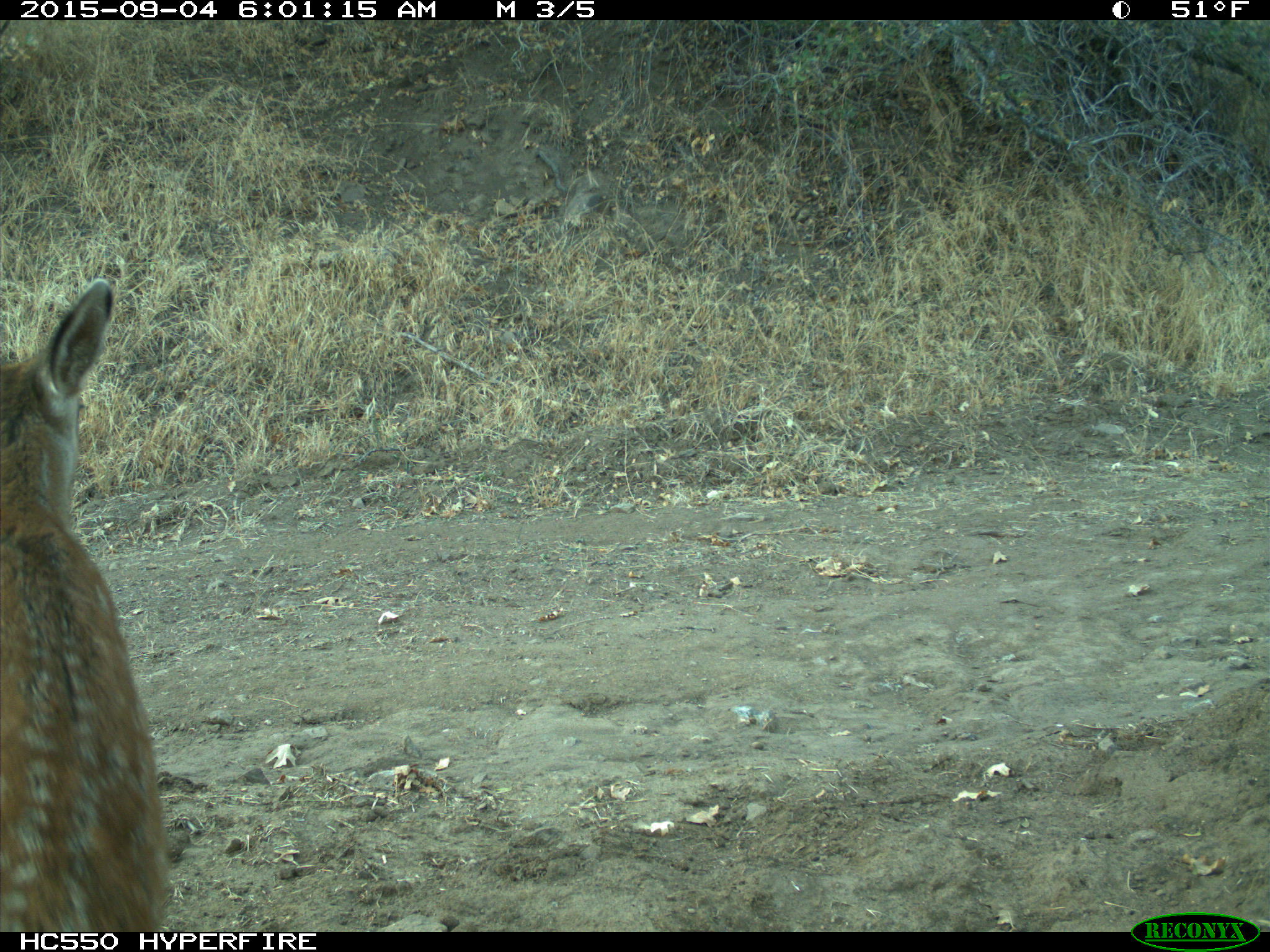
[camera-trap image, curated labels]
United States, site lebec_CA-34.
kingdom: Animalia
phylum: Chordata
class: Mammalia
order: Artiodactyla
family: Cervidae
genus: Odocoileus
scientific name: Odocoileus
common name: deer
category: unidentified deer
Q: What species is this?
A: Unidentified deer (deer) (Odocoileus).